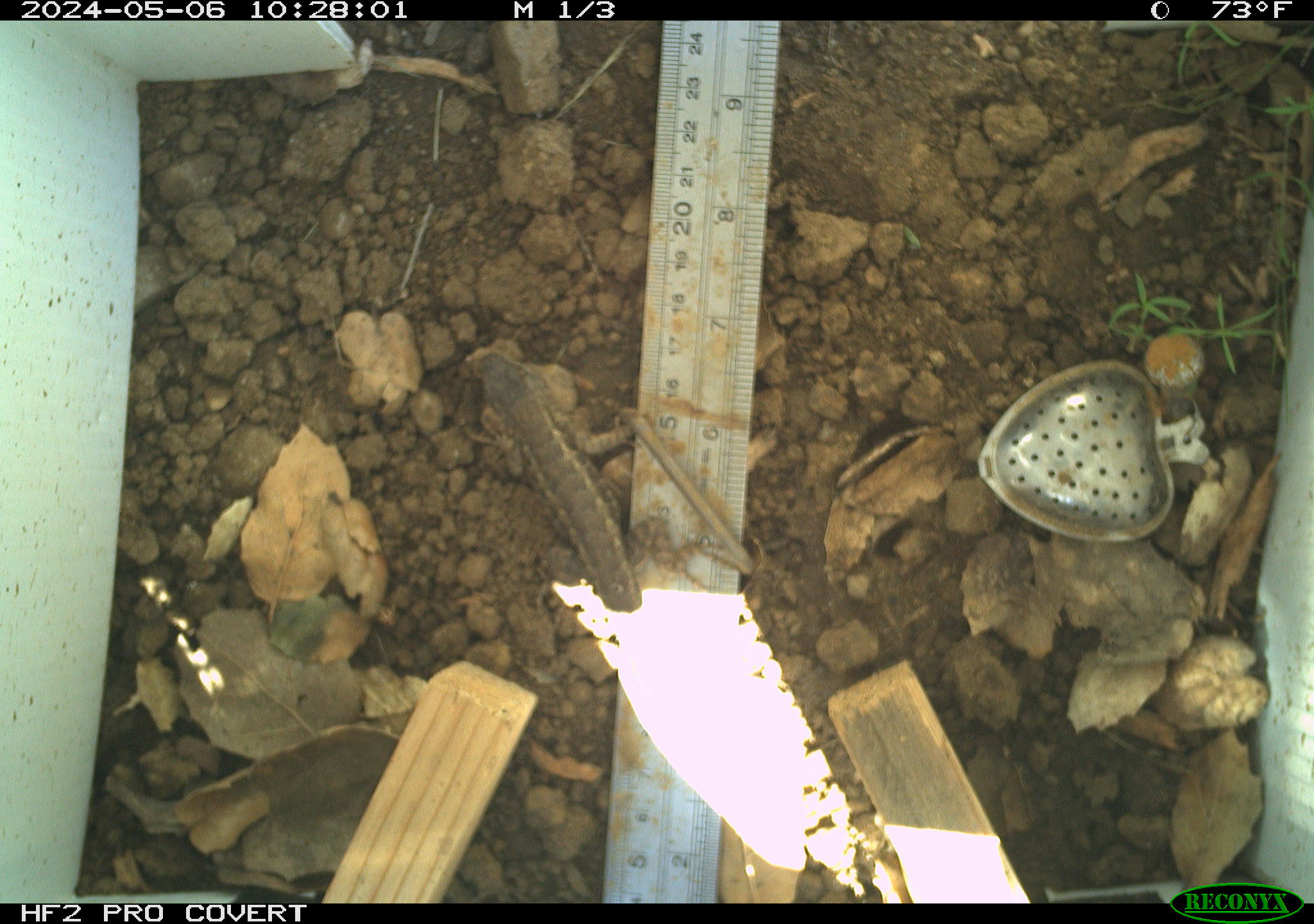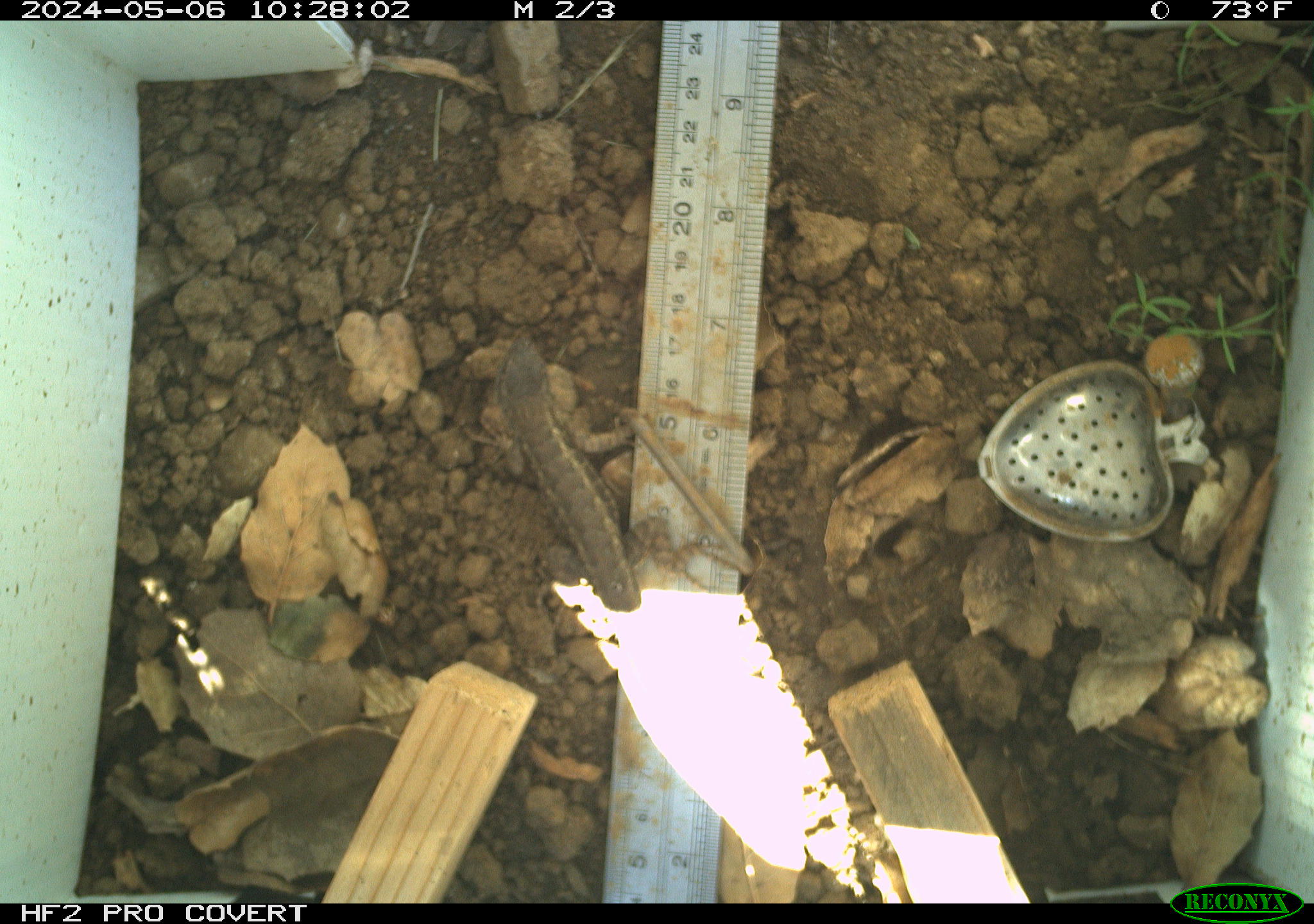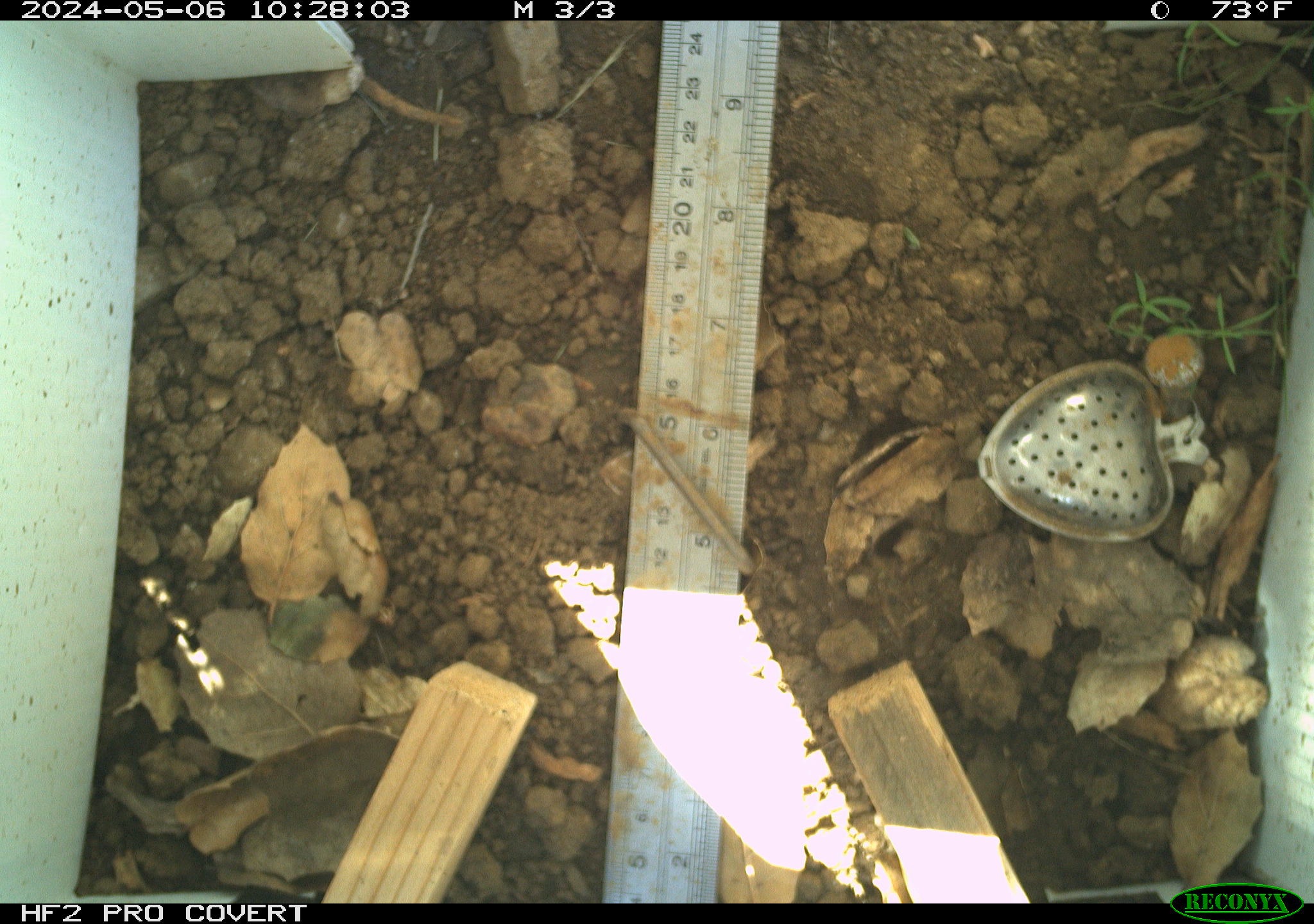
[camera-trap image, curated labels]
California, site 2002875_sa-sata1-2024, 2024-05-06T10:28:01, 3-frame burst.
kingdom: Animalia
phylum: Chordata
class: Reptilia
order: Squamata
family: Phrynosomatidae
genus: Sceloporus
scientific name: Sceloporus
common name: spiny lizards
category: sceloporus species